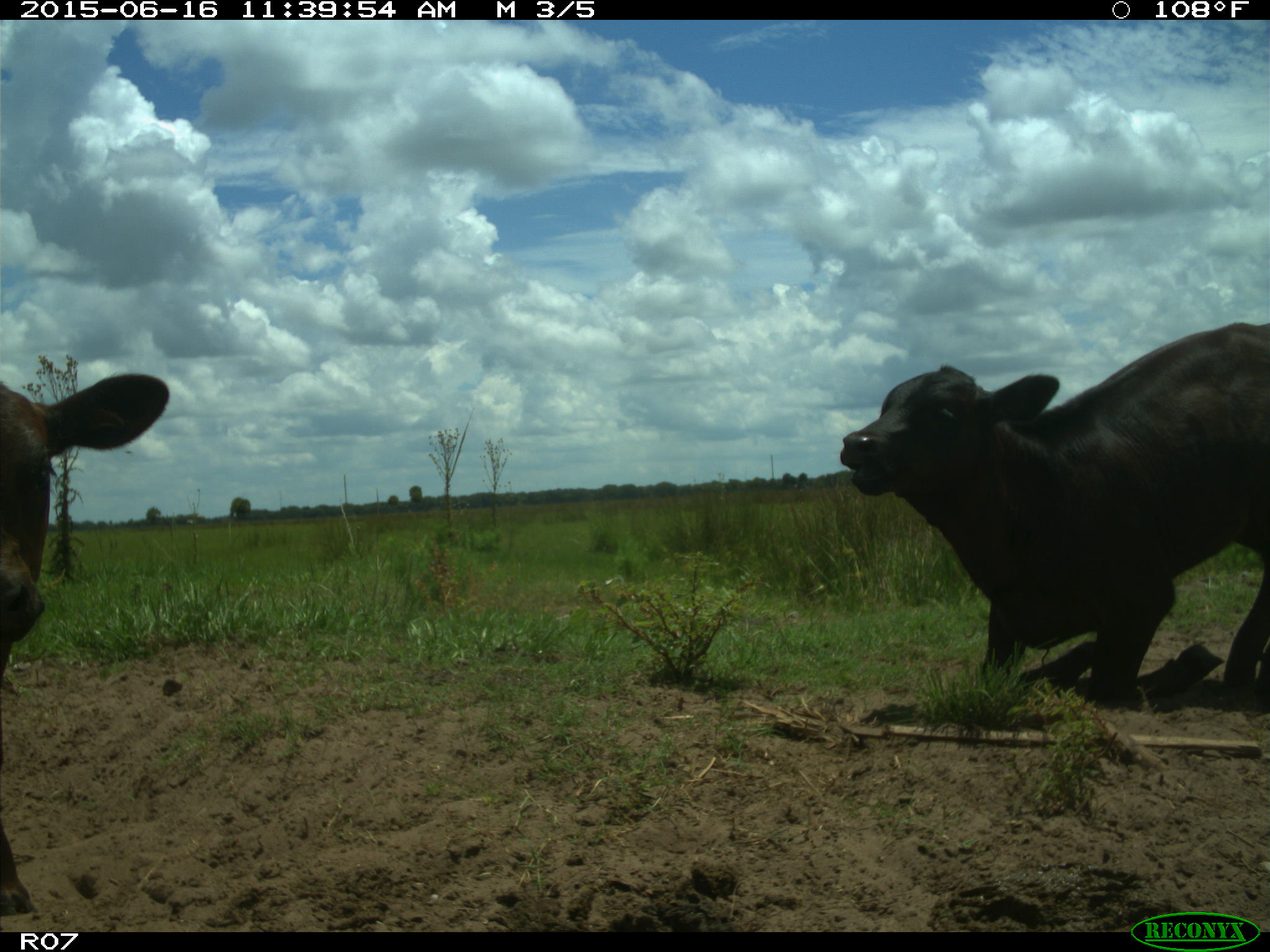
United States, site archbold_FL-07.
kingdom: Animalia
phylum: Chordata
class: Mammalia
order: Artiodactyla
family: Bovidae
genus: Bos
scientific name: Bos taurus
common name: domestic cow